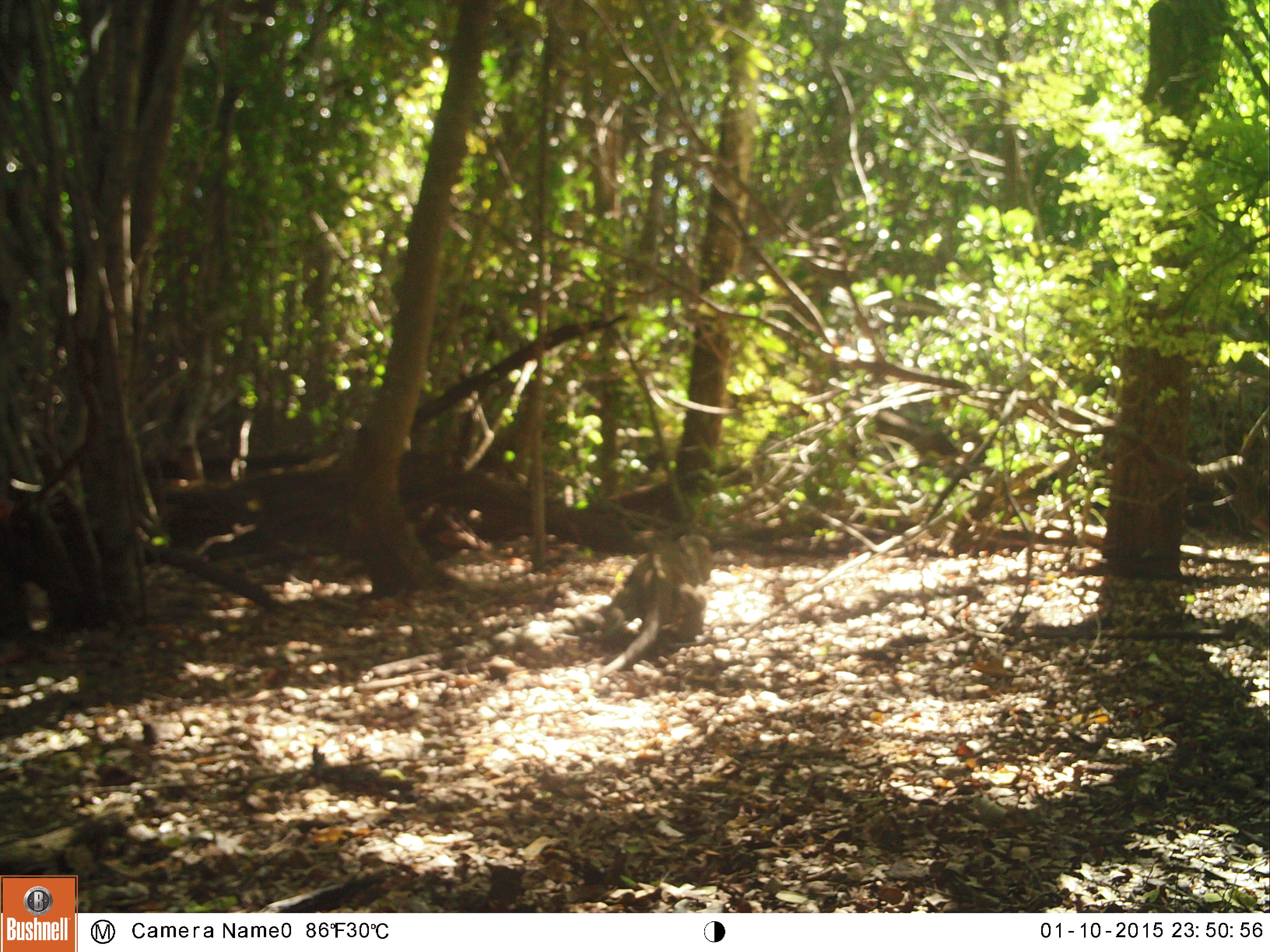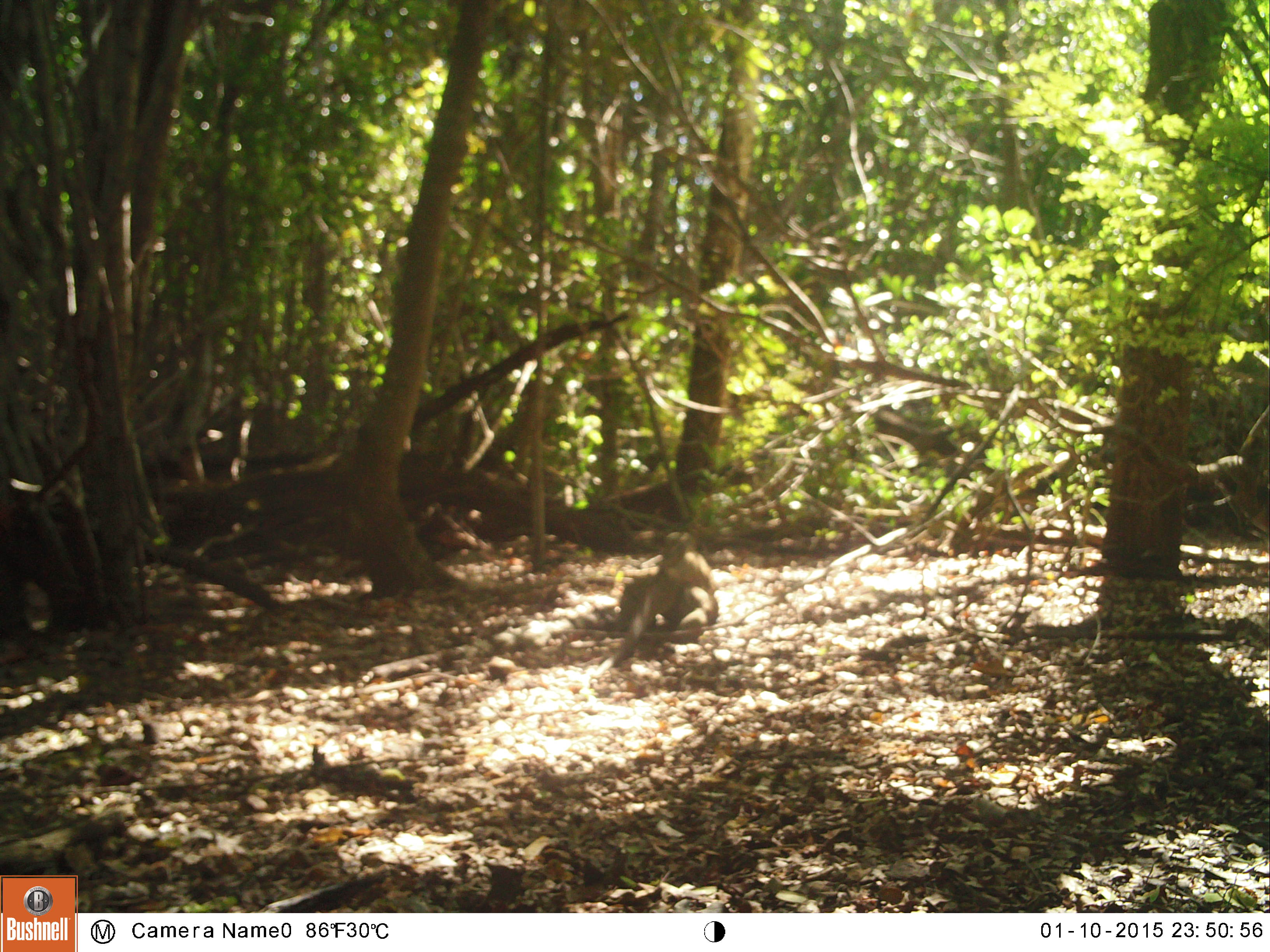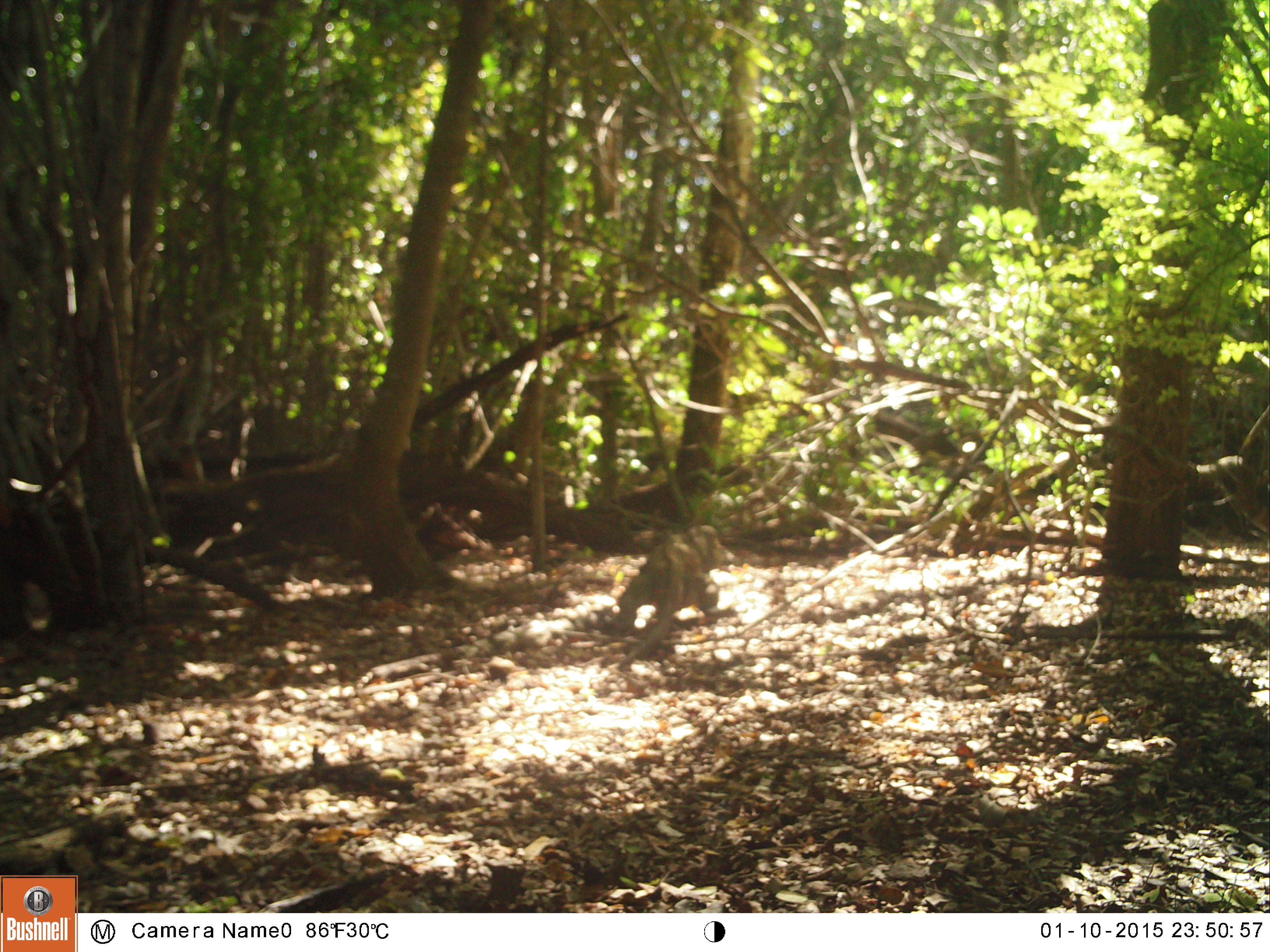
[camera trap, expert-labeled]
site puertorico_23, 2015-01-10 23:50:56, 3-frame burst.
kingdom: Animalia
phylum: Chordata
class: Reptilia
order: Squamata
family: Iguanidae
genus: Iguana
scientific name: Iguana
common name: typical iguanas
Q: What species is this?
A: Iguana (typical iguanas).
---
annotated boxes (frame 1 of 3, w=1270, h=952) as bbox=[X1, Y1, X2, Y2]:
iguana: bbox=[594, 532, 712, 677]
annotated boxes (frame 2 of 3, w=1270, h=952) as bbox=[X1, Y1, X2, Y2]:
iguana: bbox=[605, 545, 716, 665]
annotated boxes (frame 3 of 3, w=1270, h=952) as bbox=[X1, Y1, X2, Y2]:
iguana: bbox=[606, 522, 724, 662]